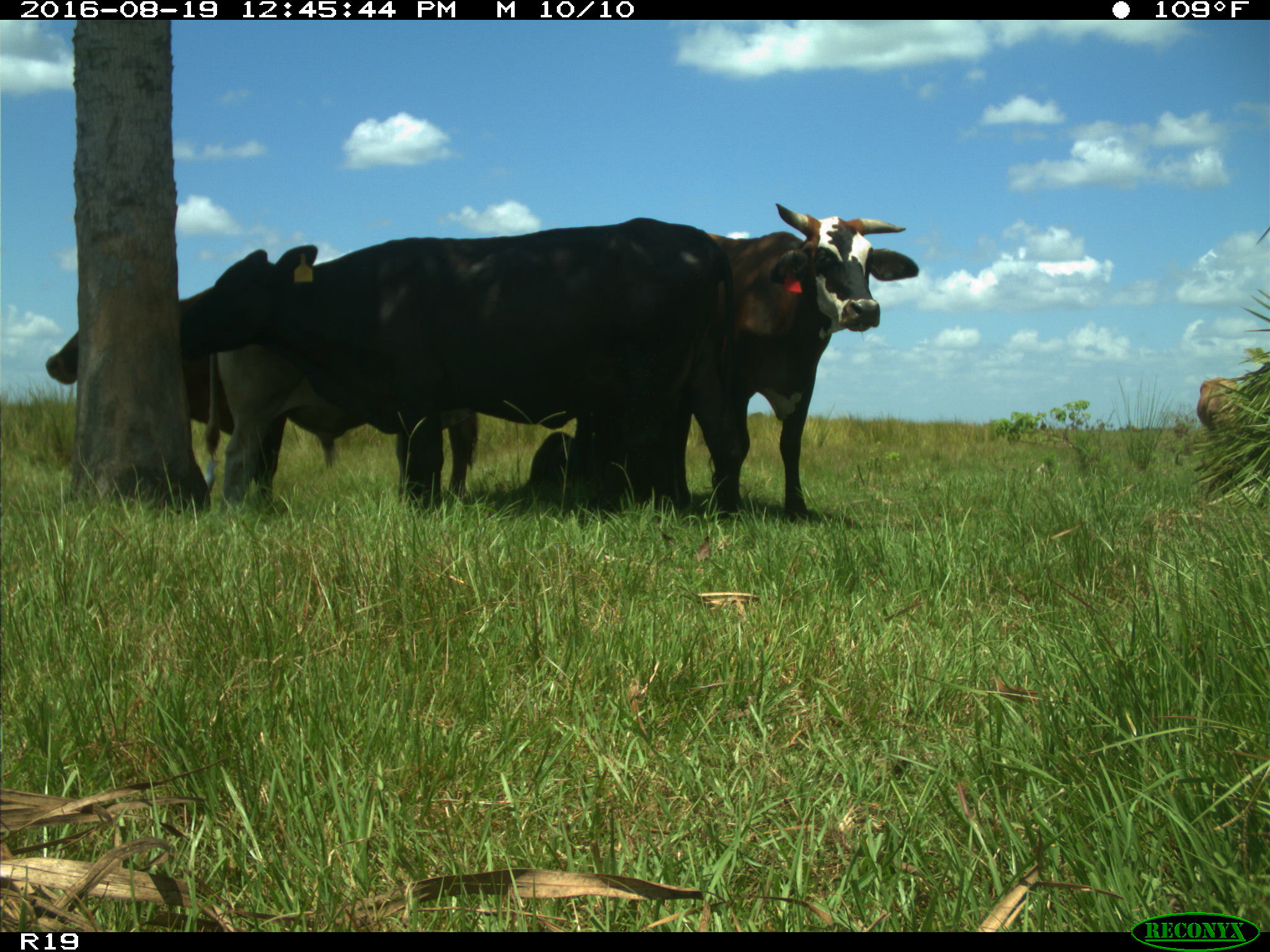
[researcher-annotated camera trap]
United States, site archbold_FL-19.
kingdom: Animalia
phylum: Chordata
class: Mammalia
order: Artiodactyla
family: Bovidae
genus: Bos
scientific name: Bos taurus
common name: domestic cow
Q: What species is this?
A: Bos taurus (domestic cow).